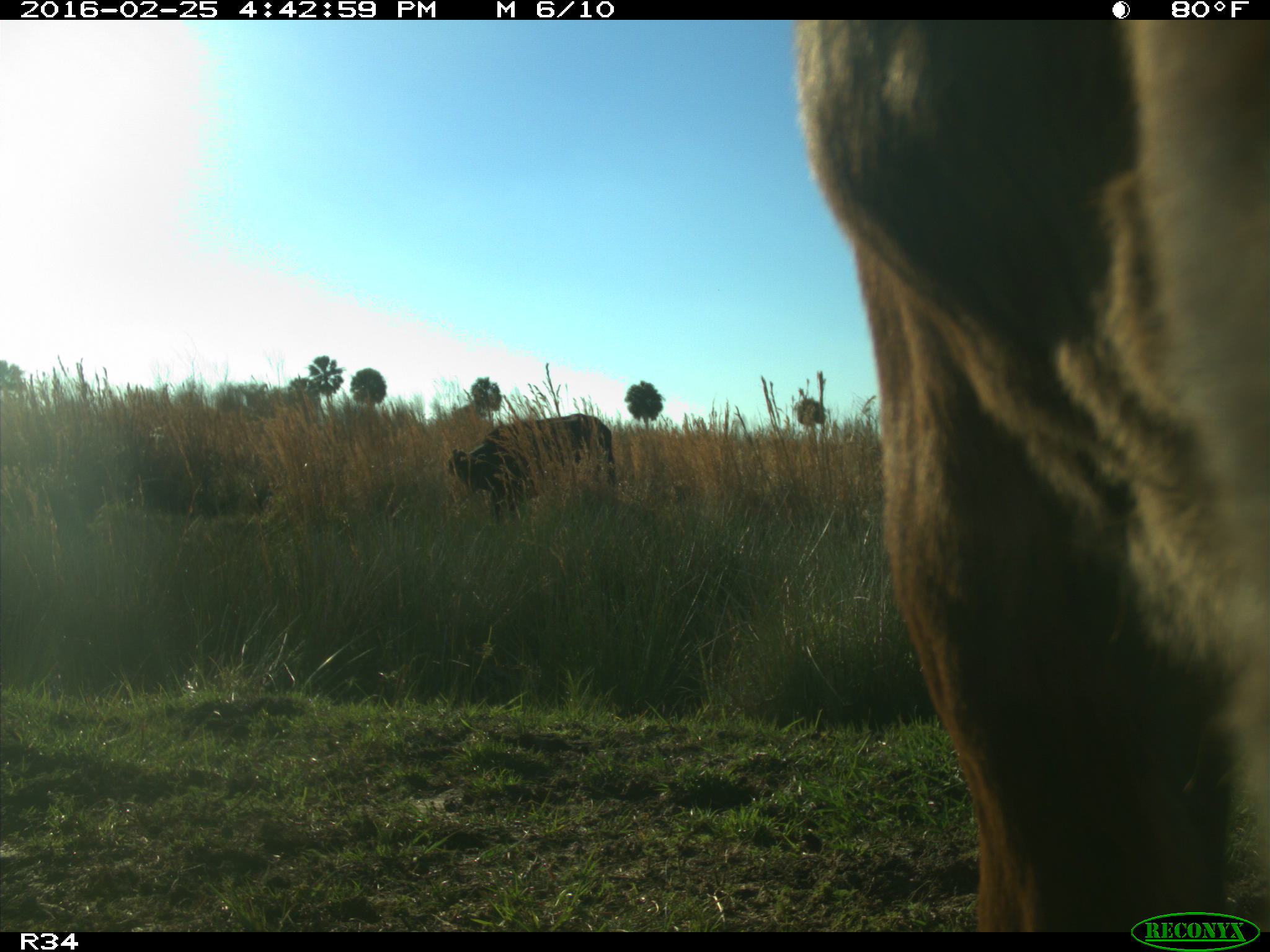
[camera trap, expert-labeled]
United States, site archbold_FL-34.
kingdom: Animalia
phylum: Chordata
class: Mammalia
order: Artiodactyla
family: Bovidae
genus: Bos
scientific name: Bos taurus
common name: domestic cow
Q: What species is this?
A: Bos taurus (domestic cow).